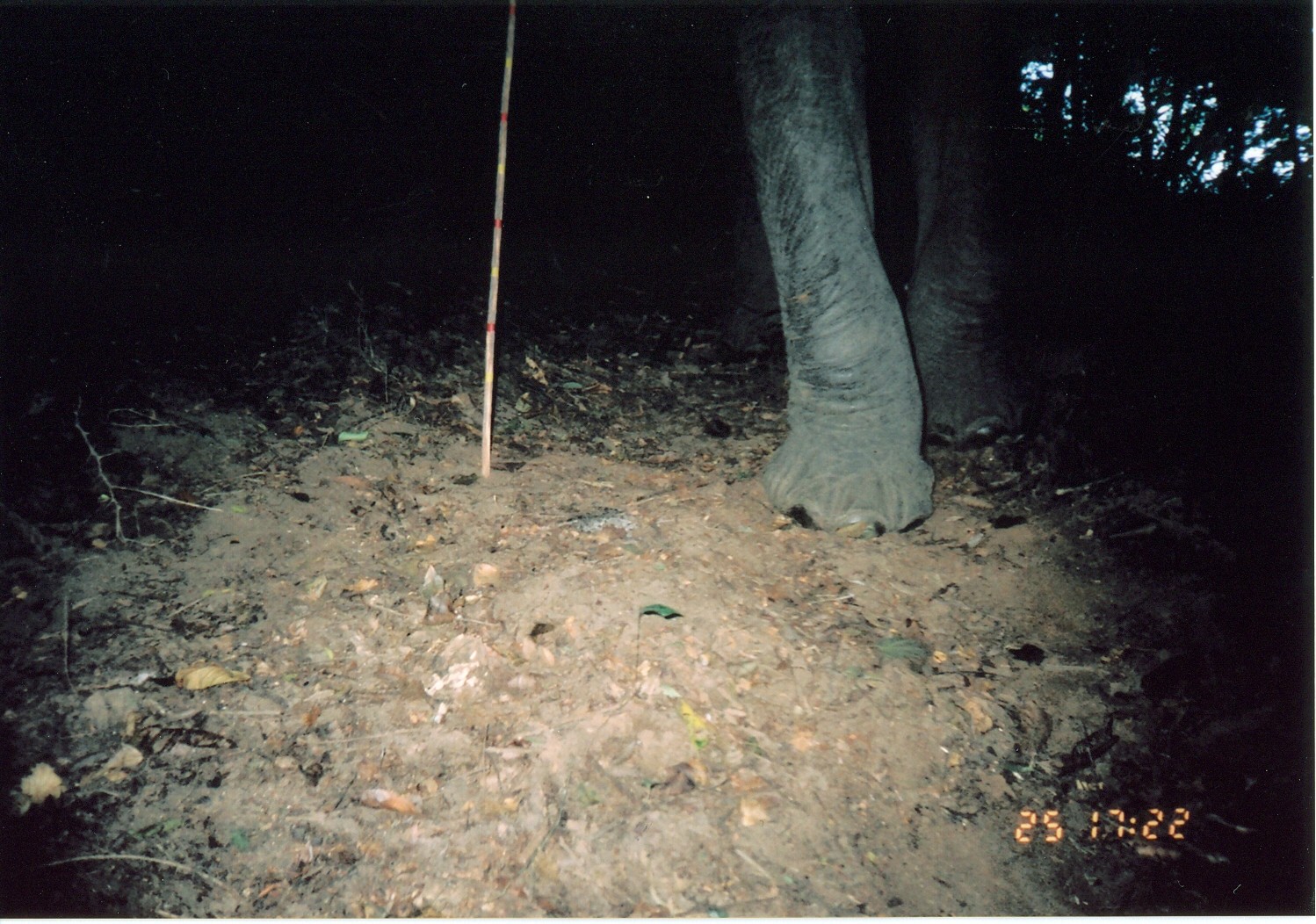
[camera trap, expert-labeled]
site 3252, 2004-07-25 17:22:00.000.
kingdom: Animalia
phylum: Chordata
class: Mammalia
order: Proboscidea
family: Elephantidae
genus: Loxodonta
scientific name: Loxodonta africana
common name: african bush elephant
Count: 1.